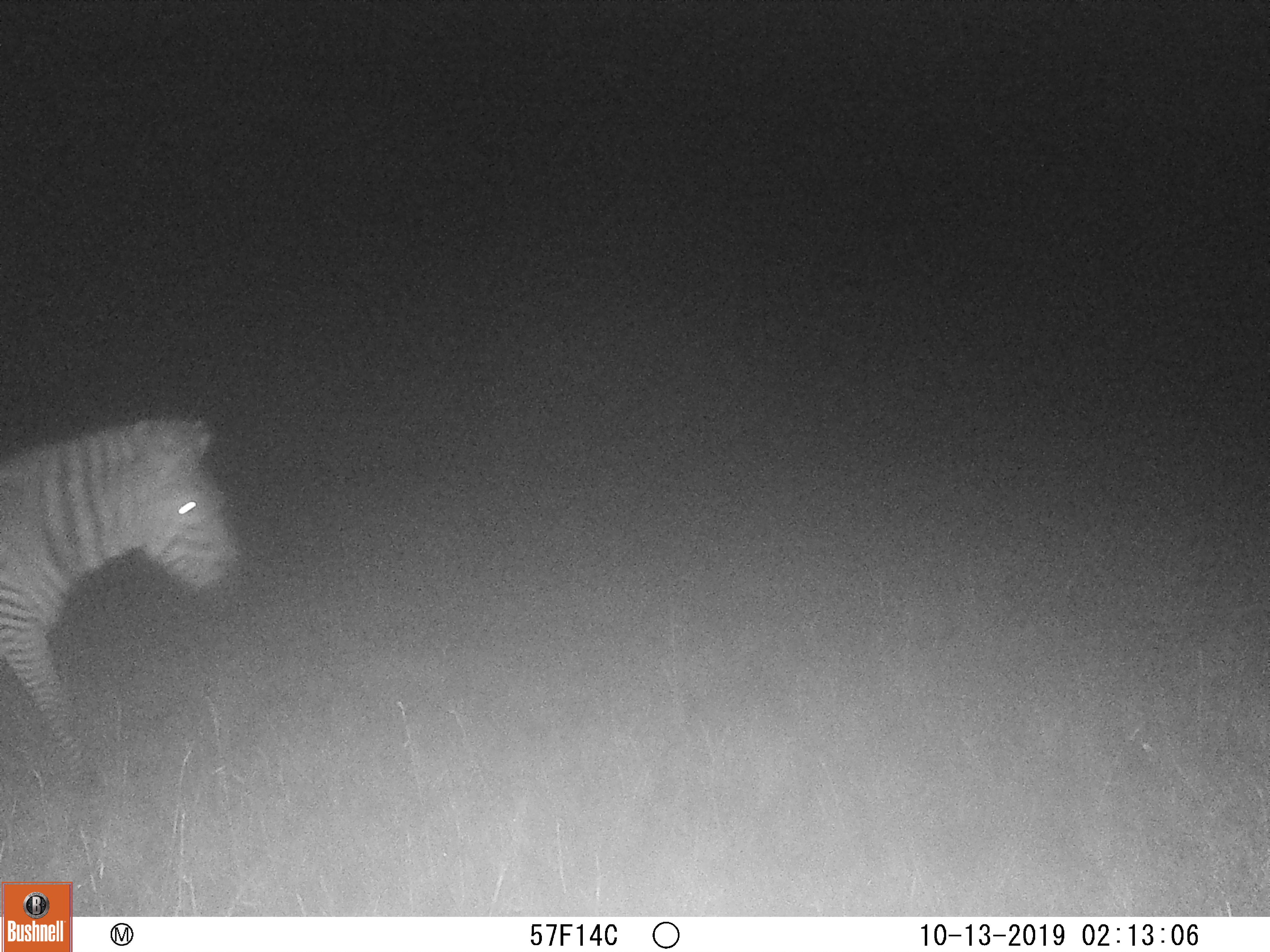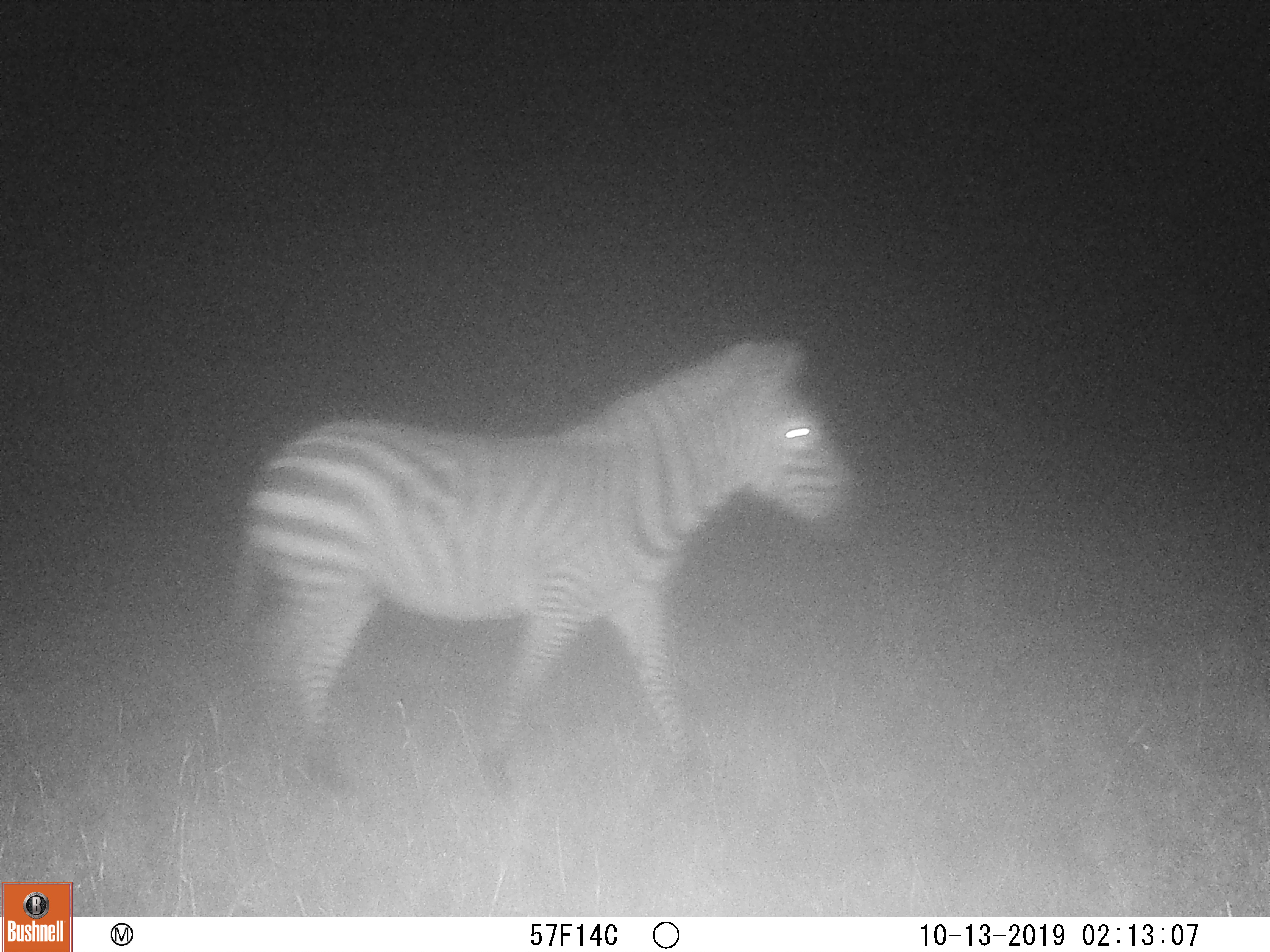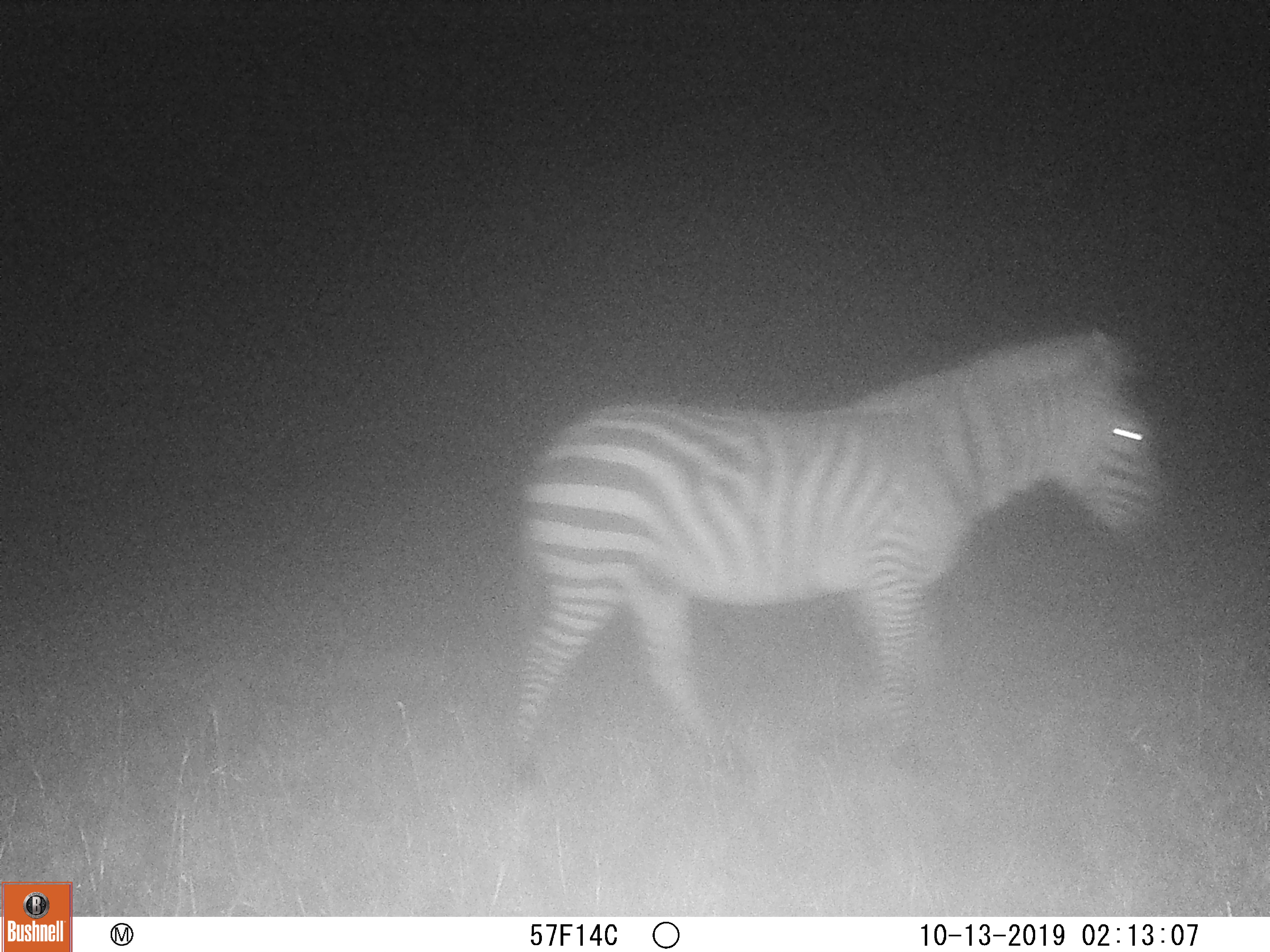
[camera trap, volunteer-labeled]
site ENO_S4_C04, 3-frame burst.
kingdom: Animalia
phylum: Chordata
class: Mammalia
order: Perissodactyla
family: Equidae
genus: Equus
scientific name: Equus quagga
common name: plains zebra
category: zebraplains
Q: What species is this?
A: Zebraplains (plains zebra) (Equus quagga).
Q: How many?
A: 1.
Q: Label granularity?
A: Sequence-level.